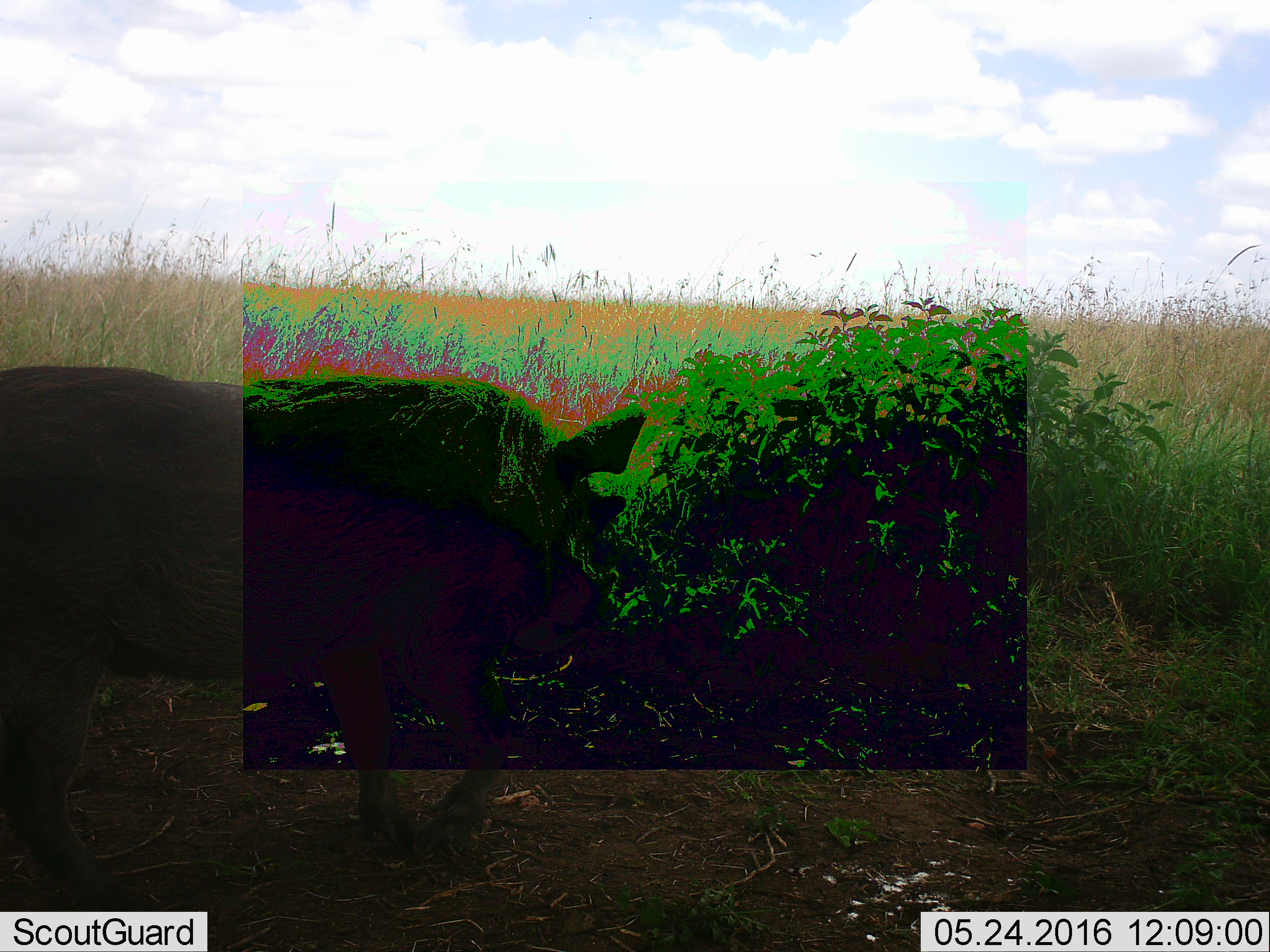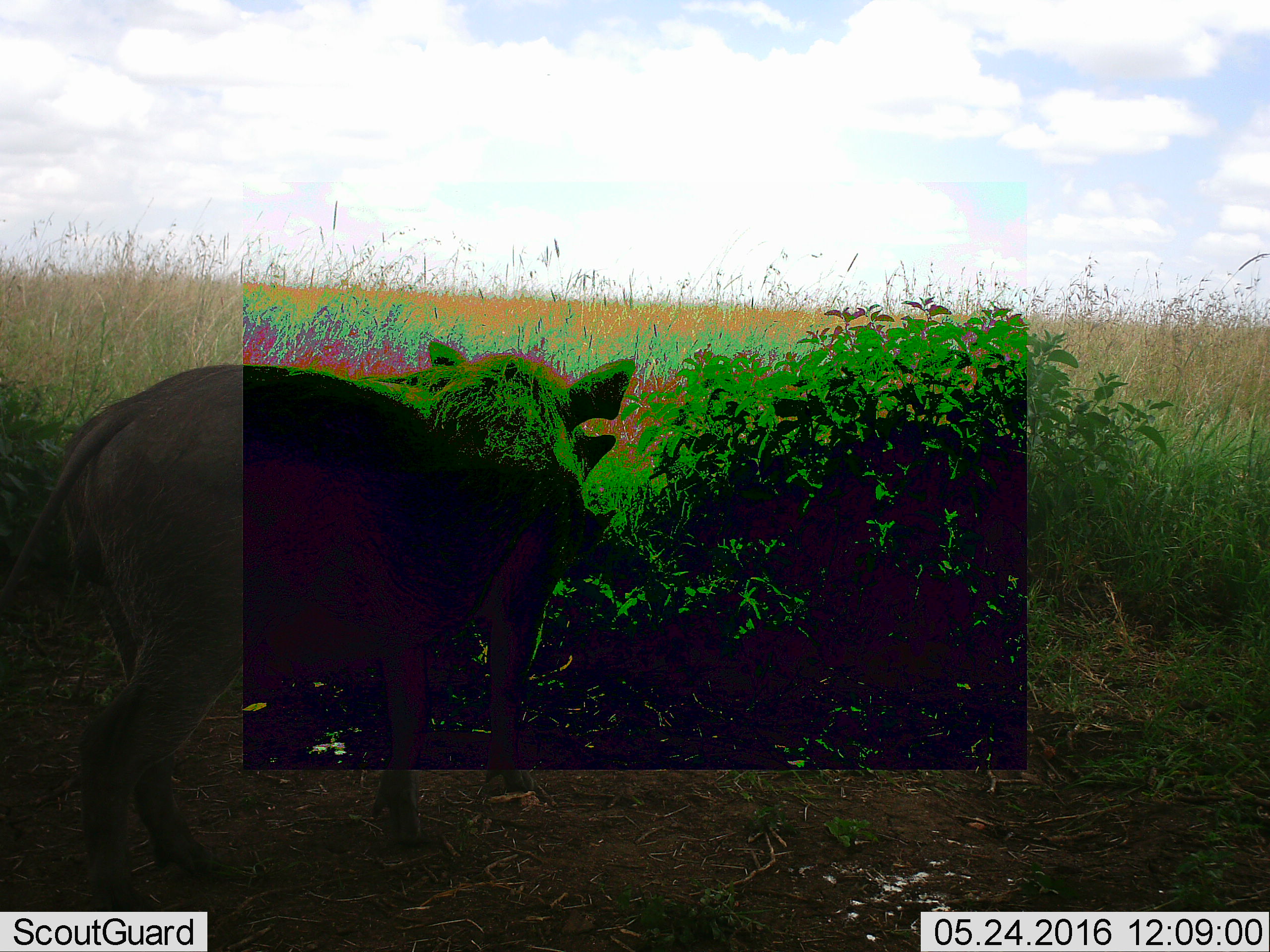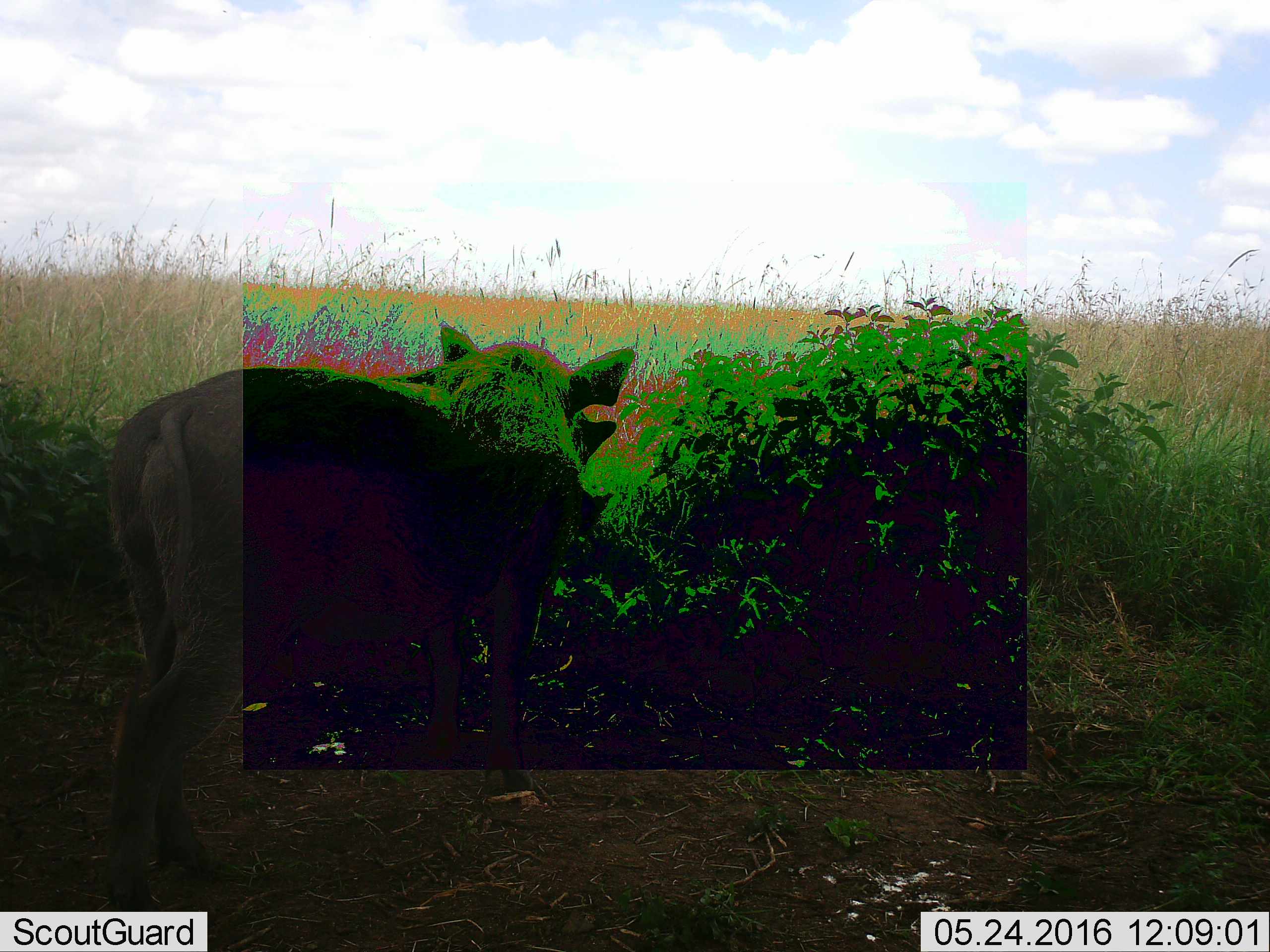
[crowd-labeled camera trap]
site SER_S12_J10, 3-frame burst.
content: unidentified animal